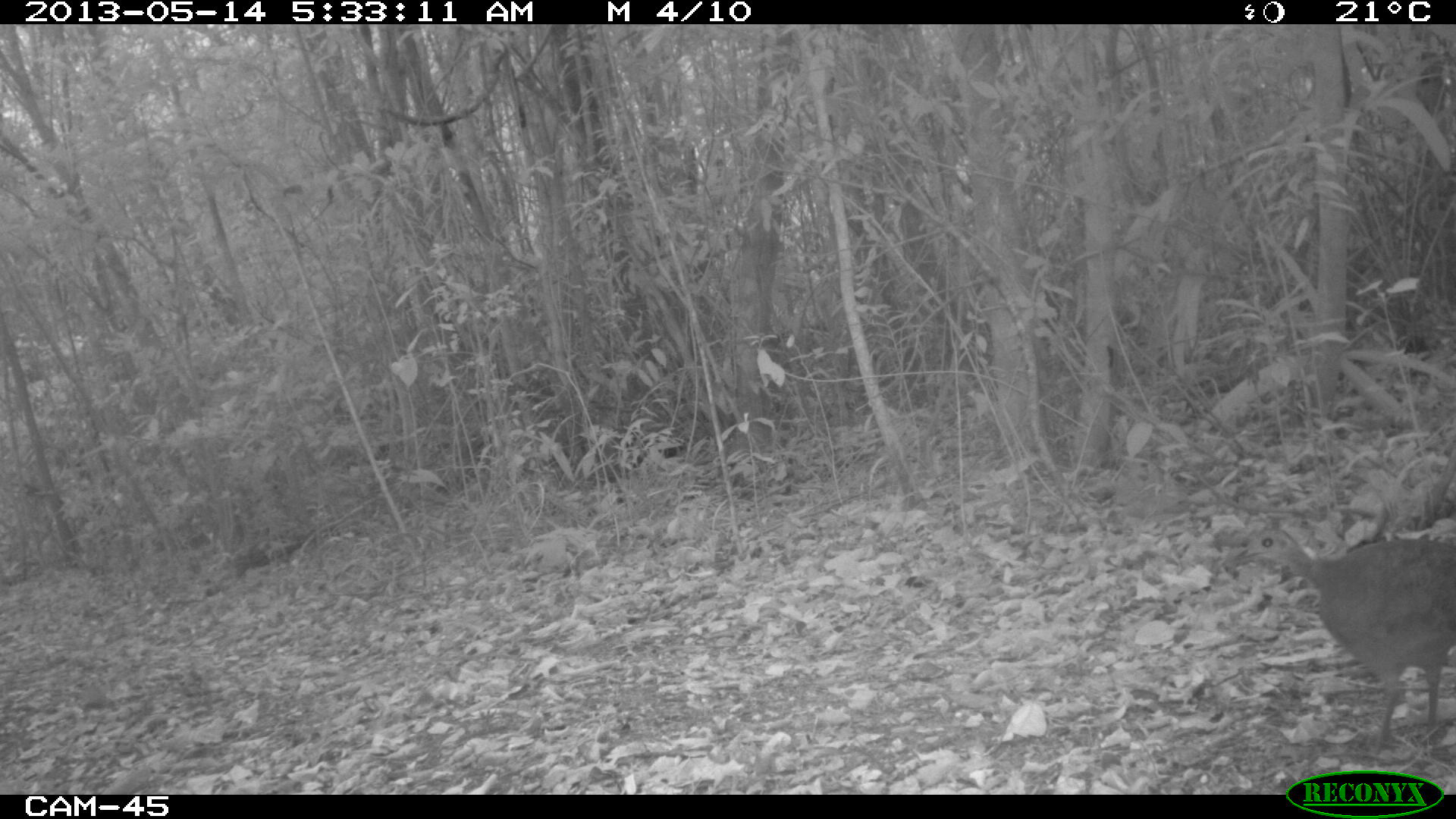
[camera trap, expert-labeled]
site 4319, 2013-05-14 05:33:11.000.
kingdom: Animalia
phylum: Chordata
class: Aves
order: Tinamiformes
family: Tinamidae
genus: Tinamus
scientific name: Tinamus major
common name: great tinamou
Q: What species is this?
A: Tinamus major (great tinamou).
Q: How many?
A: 1.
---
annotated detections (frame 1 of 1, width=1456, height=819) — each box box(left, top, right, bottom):
tinamus major: box(1226, 524, 1456, 755)